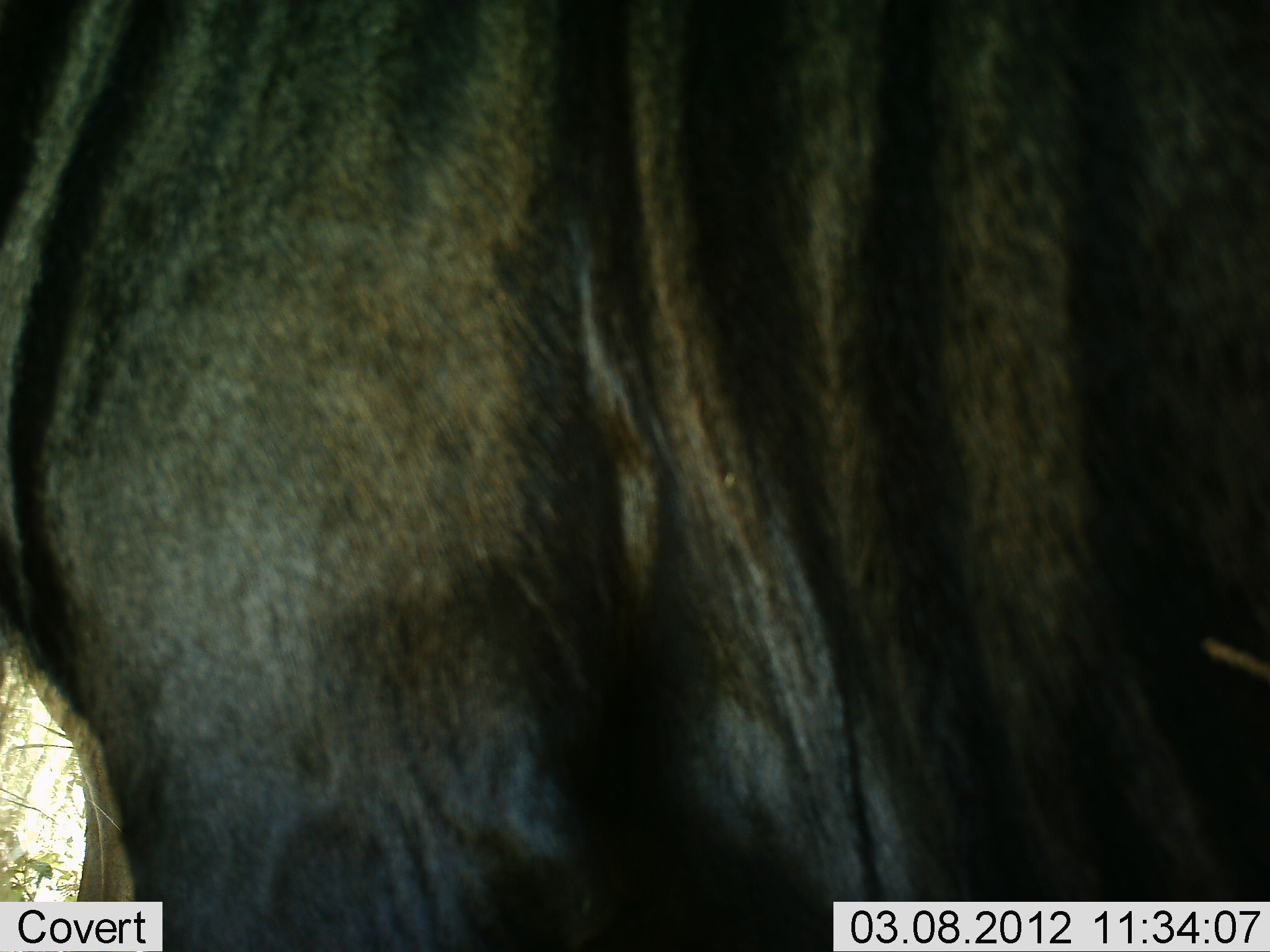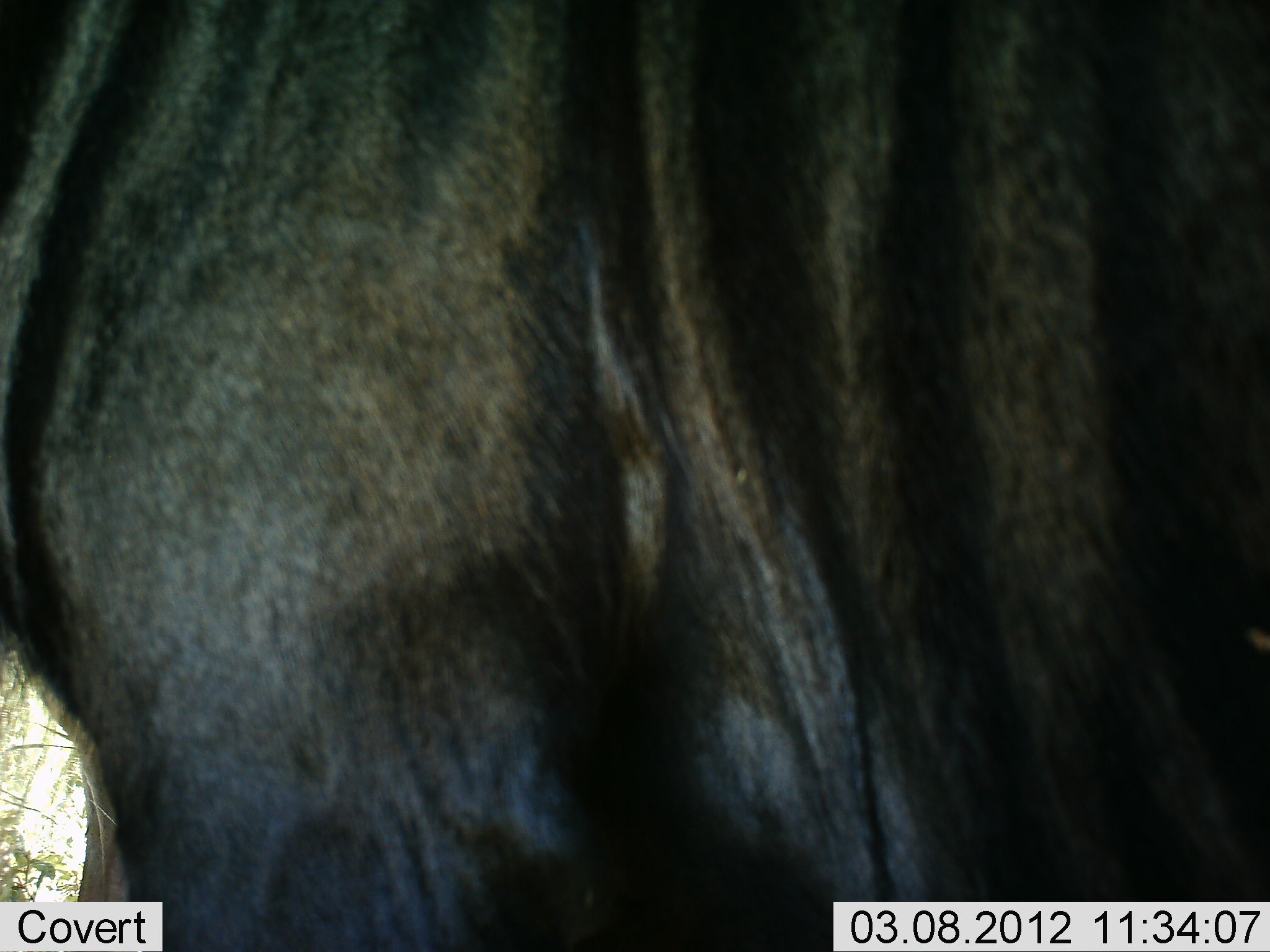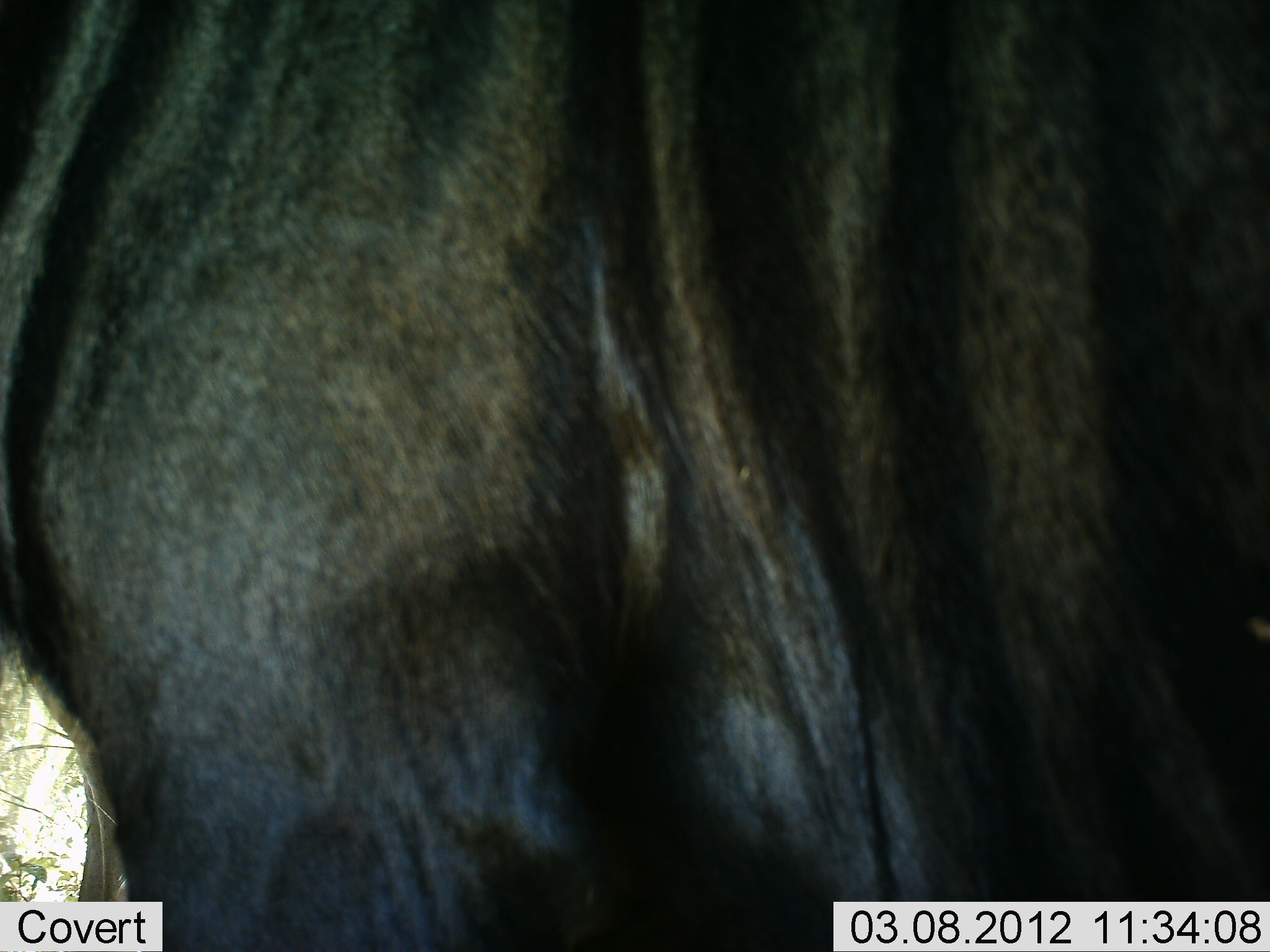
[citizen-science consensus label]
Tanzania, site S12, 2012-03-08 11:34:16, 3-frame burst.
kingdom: Animalia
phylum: Chordata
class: Mammalia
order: Artiodactyla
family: Bovidae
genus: Connochaetes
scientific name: Connochaetes taurinus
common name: blue wildebeest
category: wildebeest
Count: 1.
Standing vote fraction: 100%.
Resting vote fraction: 0%.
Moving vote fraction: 0%.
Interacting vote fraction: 0%.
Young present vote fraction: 0%.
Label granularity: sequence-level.